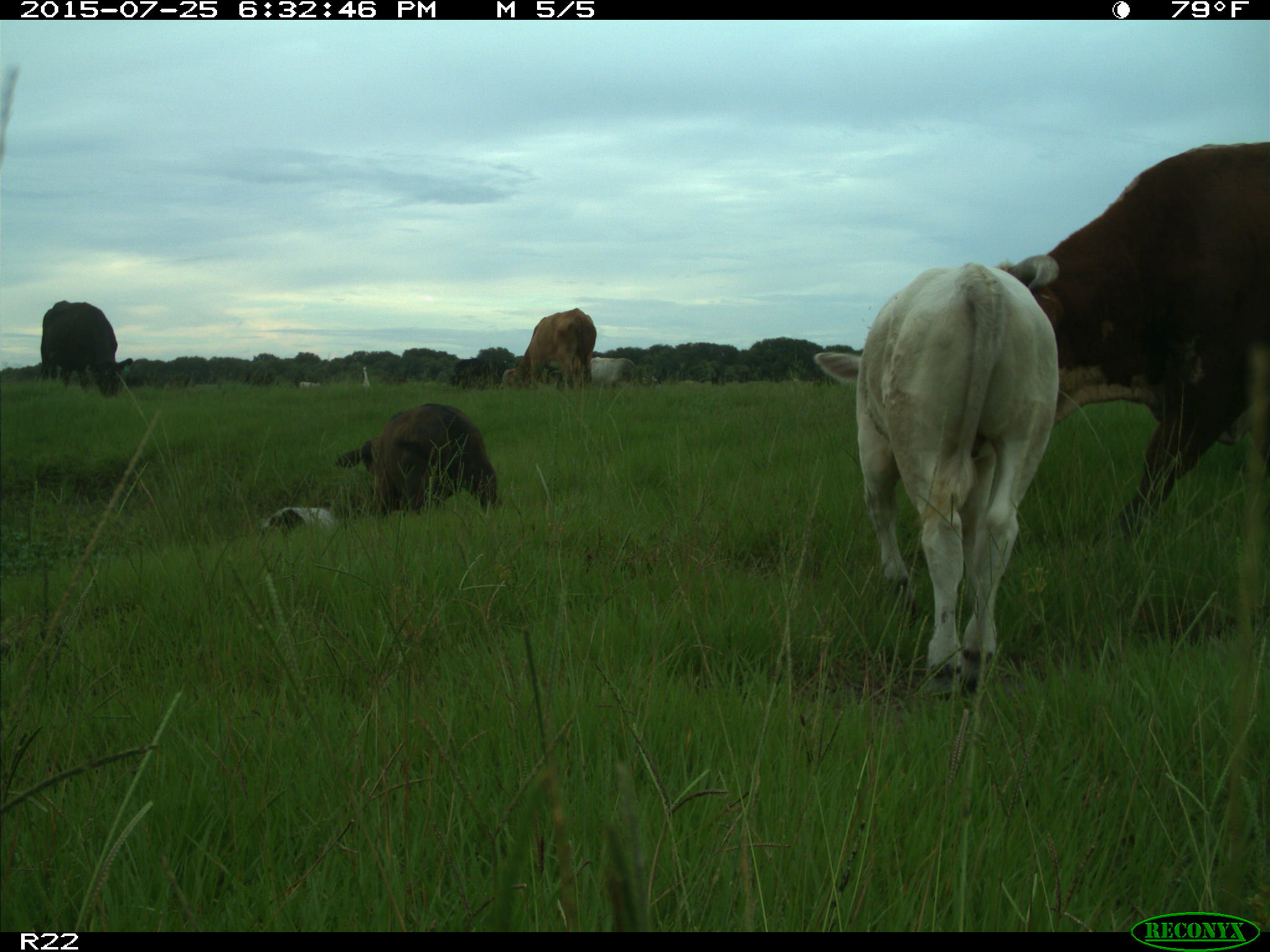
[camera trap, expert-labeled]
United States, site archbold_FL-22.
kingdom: Animalia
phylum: Chordata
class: Mammalia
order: Artiodactyla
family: Bovidae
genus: Bos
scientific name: Bos taurus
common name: domestic cow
Bos taurus (domestic cow).